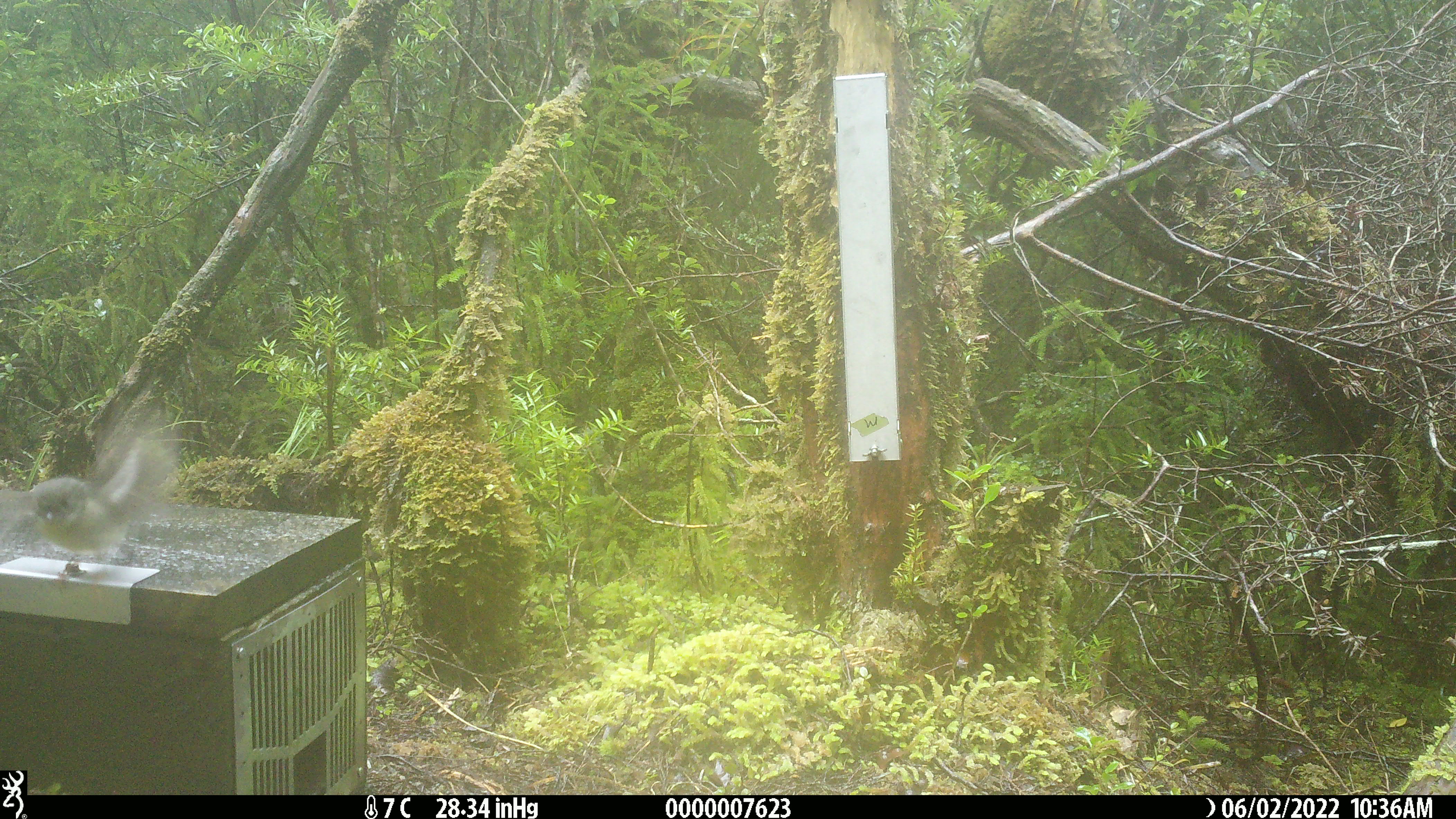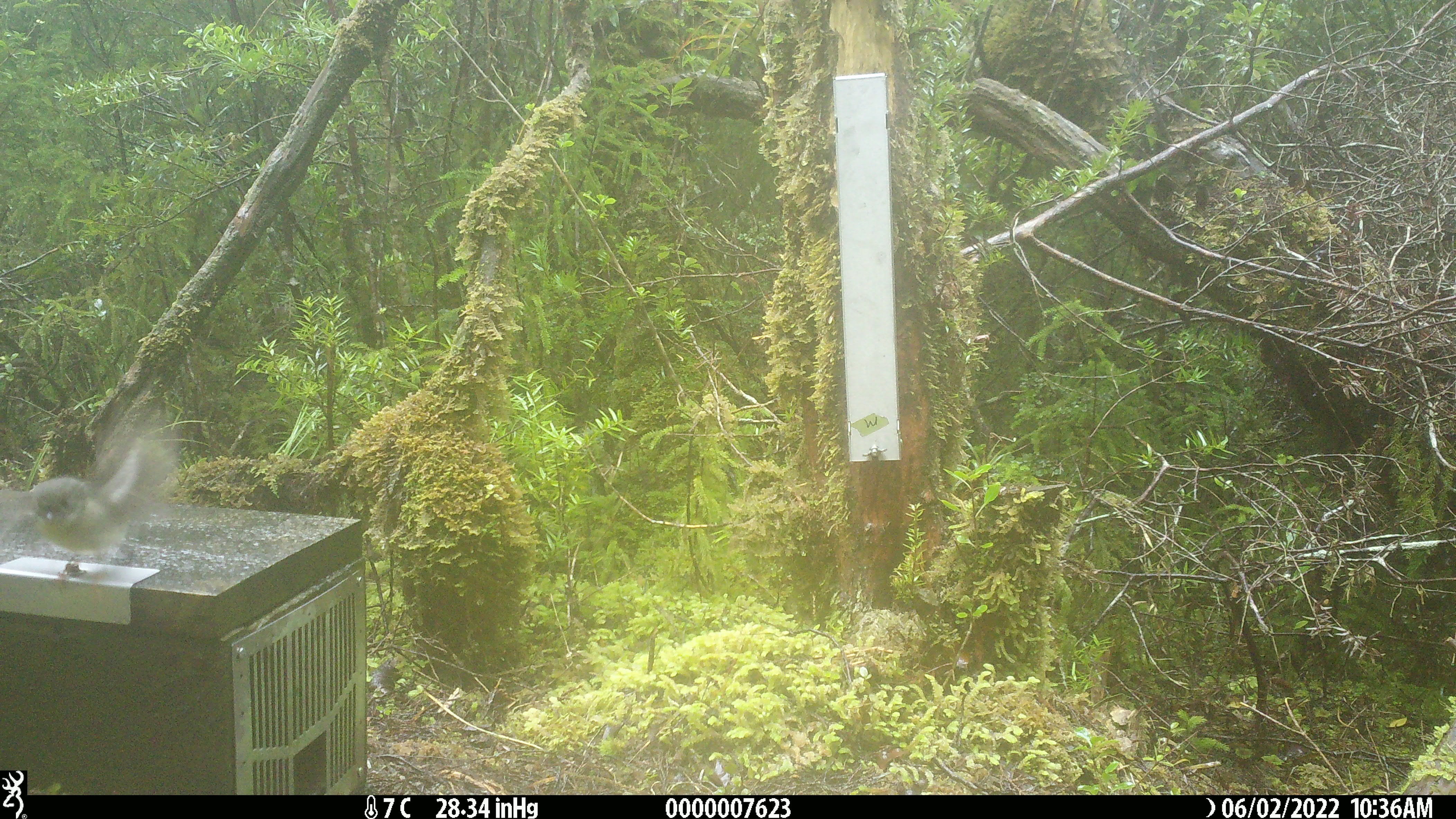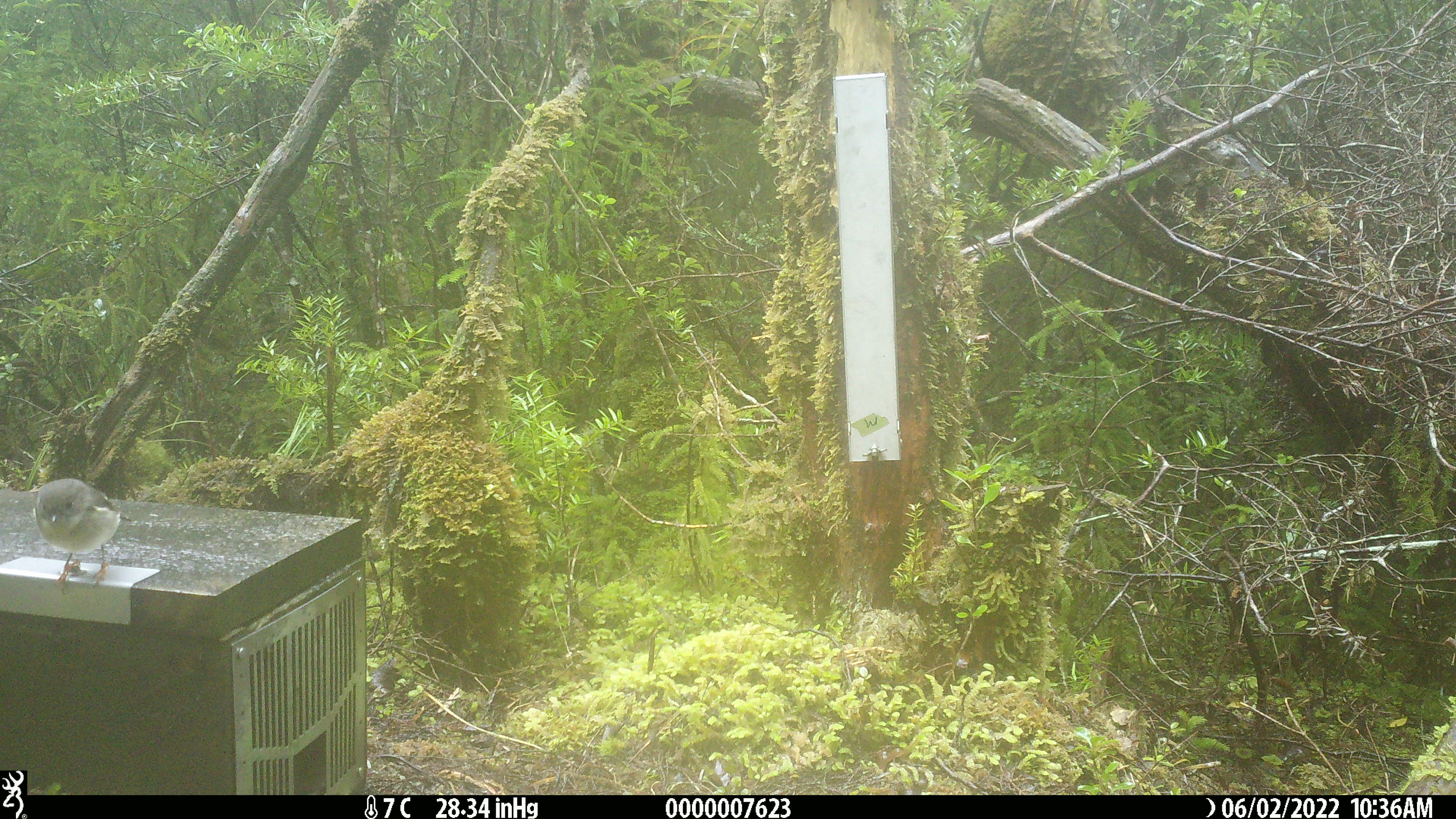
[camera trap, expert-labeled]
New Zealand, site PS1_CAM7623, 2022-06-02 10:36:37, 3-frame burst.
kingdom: Animalia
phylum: Chordata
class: Aves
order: Passeriformes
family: Petroicidae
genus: Petroica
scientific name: Petroica macrocephala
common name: tomtit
Tomtit (Petroica macrocephala).